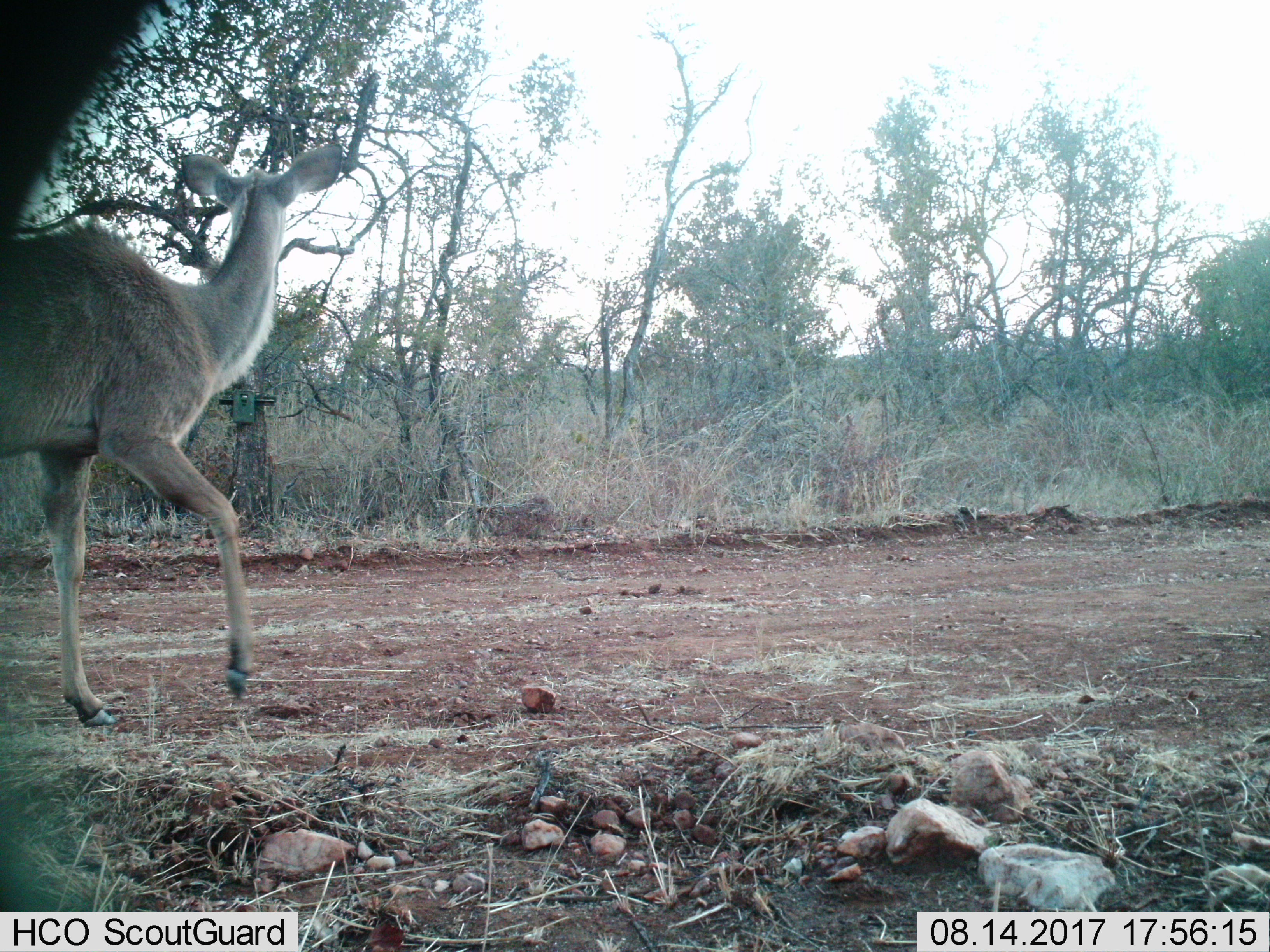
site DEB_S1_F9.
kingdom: Animalia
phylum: Chordata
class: Mammalia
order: Artiodactyla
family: Bovidae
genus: Tragelaphus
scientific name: Tragelaphus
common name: kudu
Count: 1.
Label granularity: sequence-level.